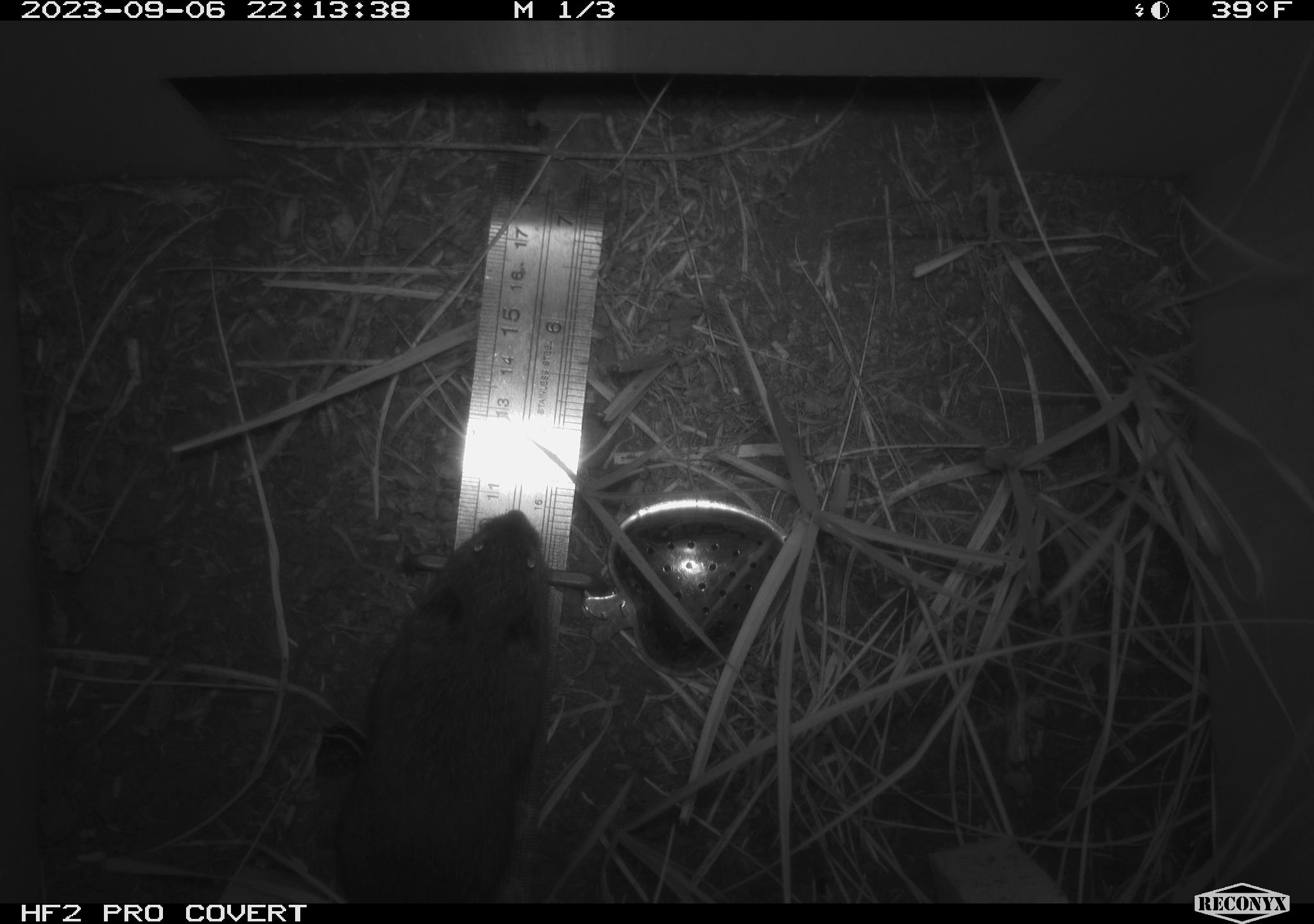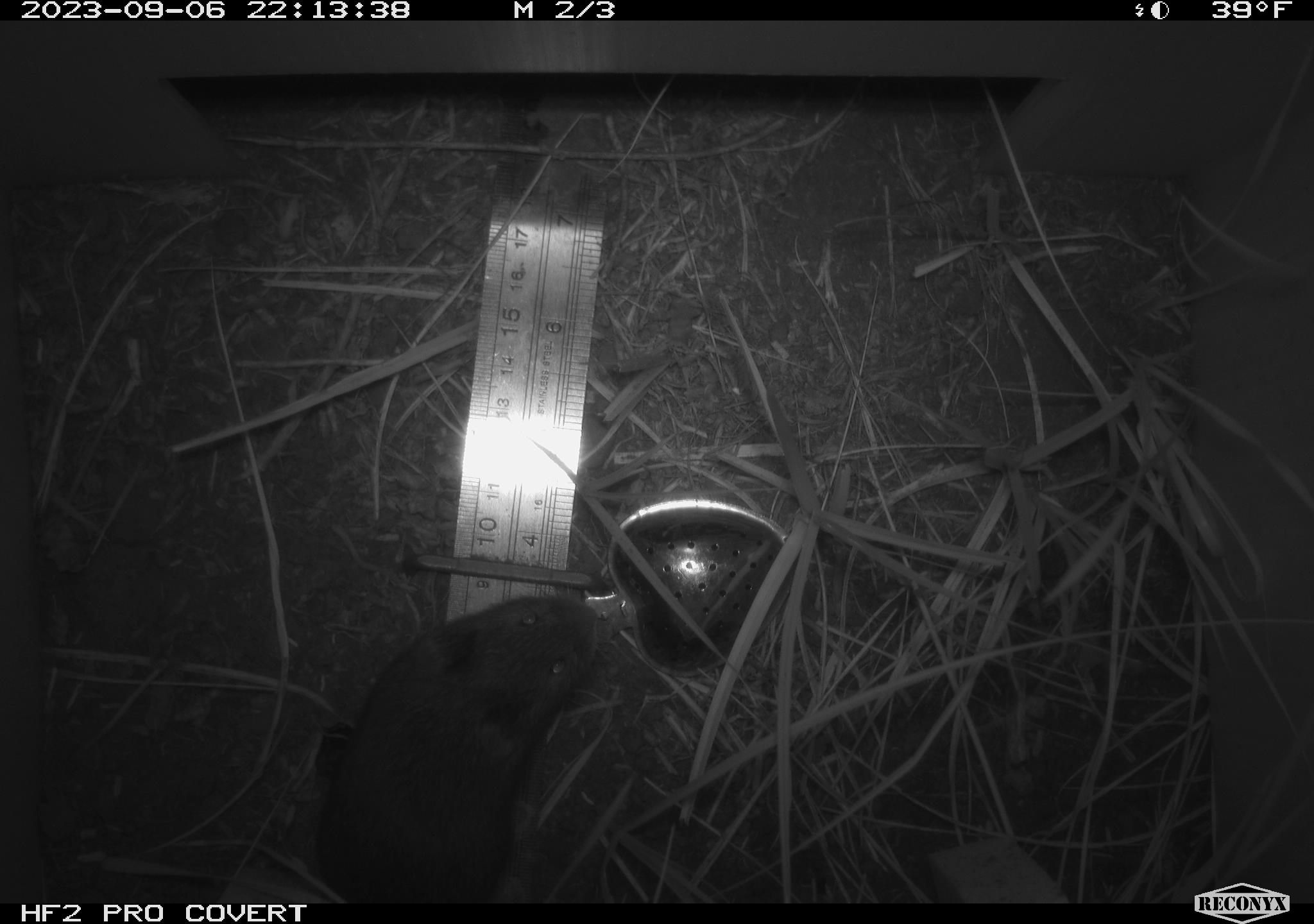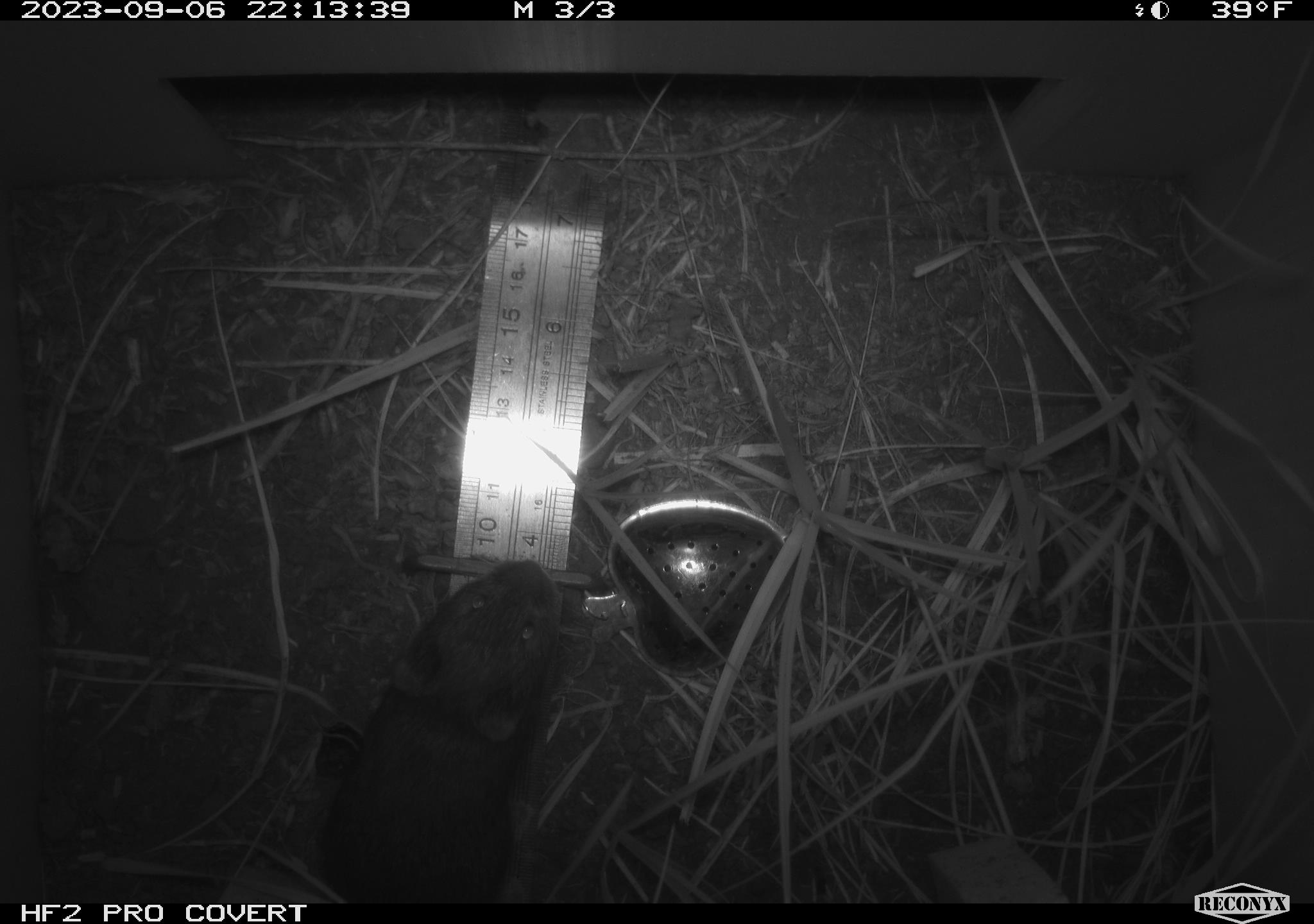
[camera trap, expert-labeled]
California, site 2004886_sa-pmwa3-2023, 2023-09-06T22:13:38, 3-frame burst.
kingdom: Animalia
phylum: Chordata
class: Mammalia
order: Rodentia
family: Cricetidae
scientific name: Cricetidae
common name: hamsters, voles, lemmings, and allies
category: cricetidae family